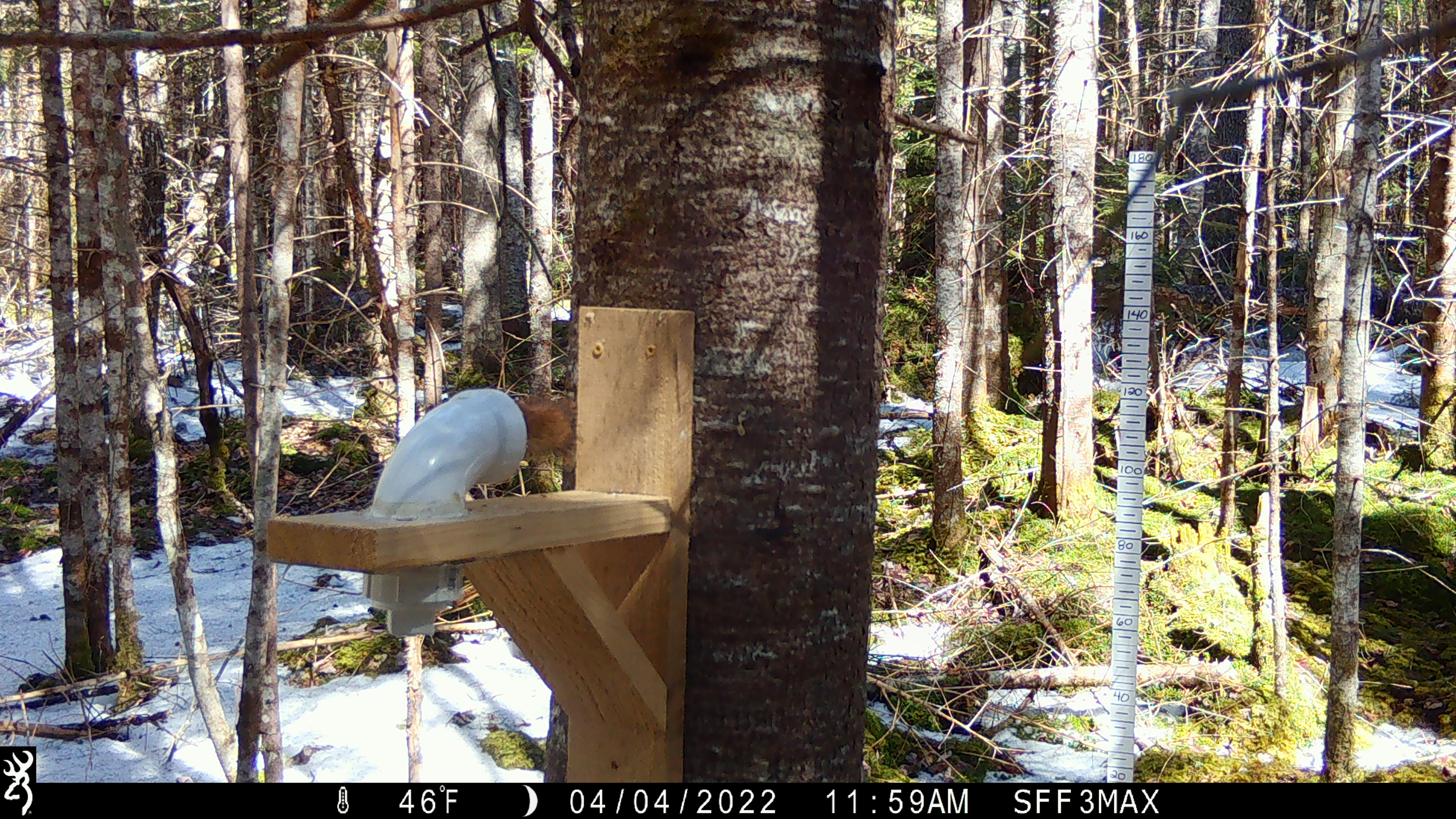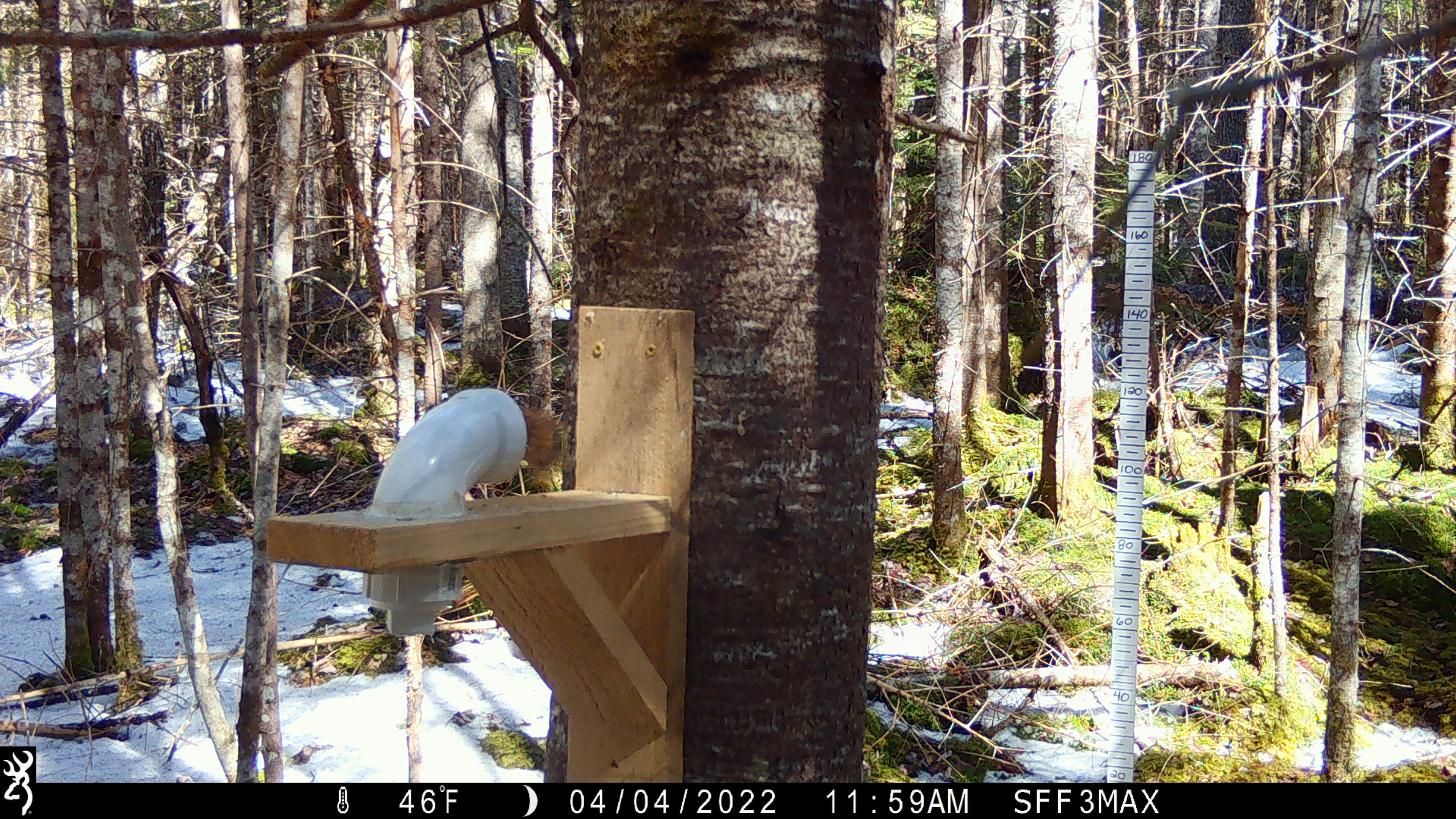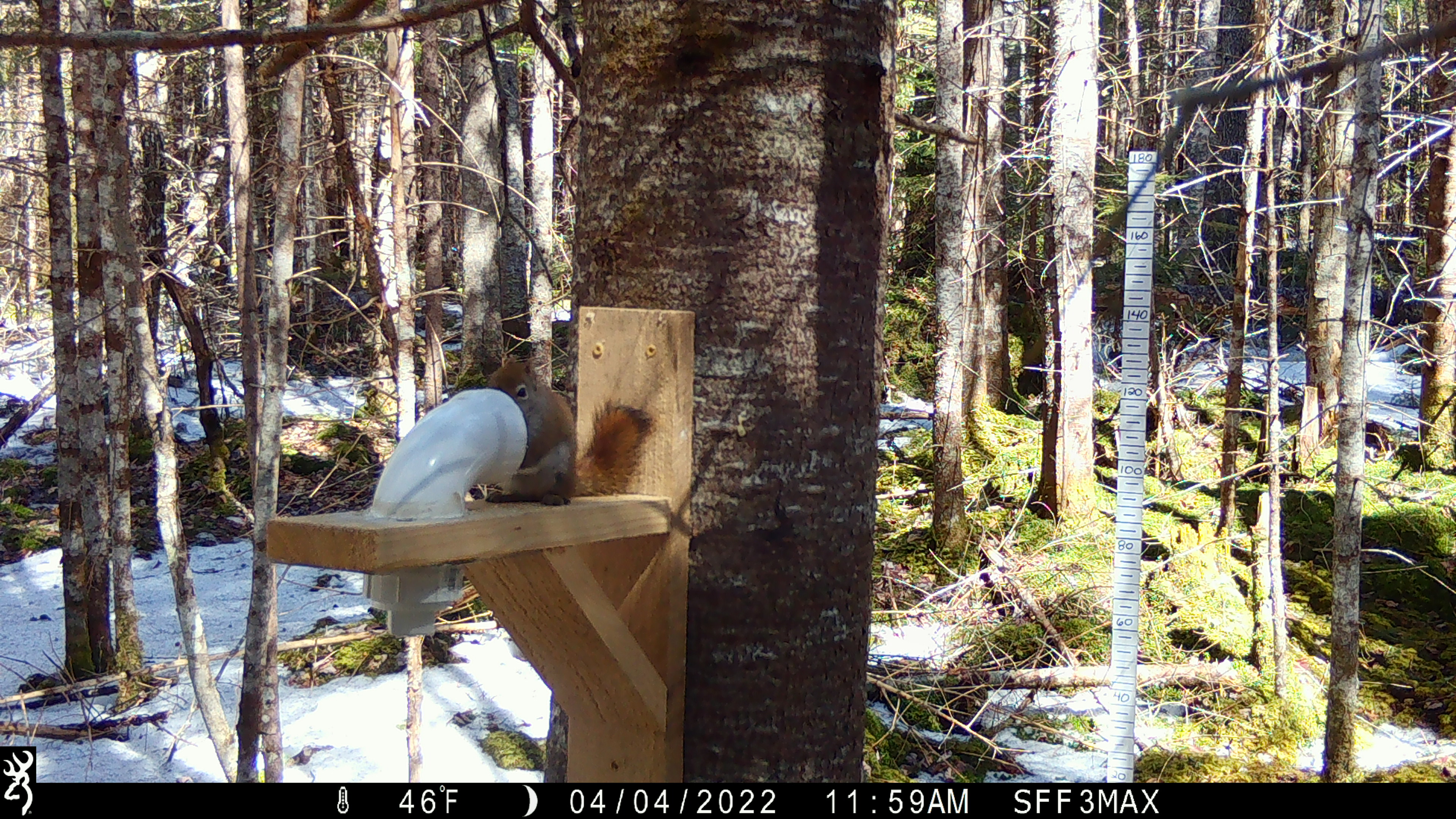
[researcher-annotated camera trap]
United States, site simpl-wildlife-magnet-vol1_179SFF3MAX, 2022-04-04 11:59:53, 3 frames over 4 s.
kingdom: Animalia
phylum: Chordata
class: Mammalia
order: Rodentia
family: Sciuridae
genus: Tamiasciurus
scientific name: Tamiasciurus hudsonicus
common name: red squirrel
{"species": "red squirrel (Tamiasciurus hudsonicus)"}